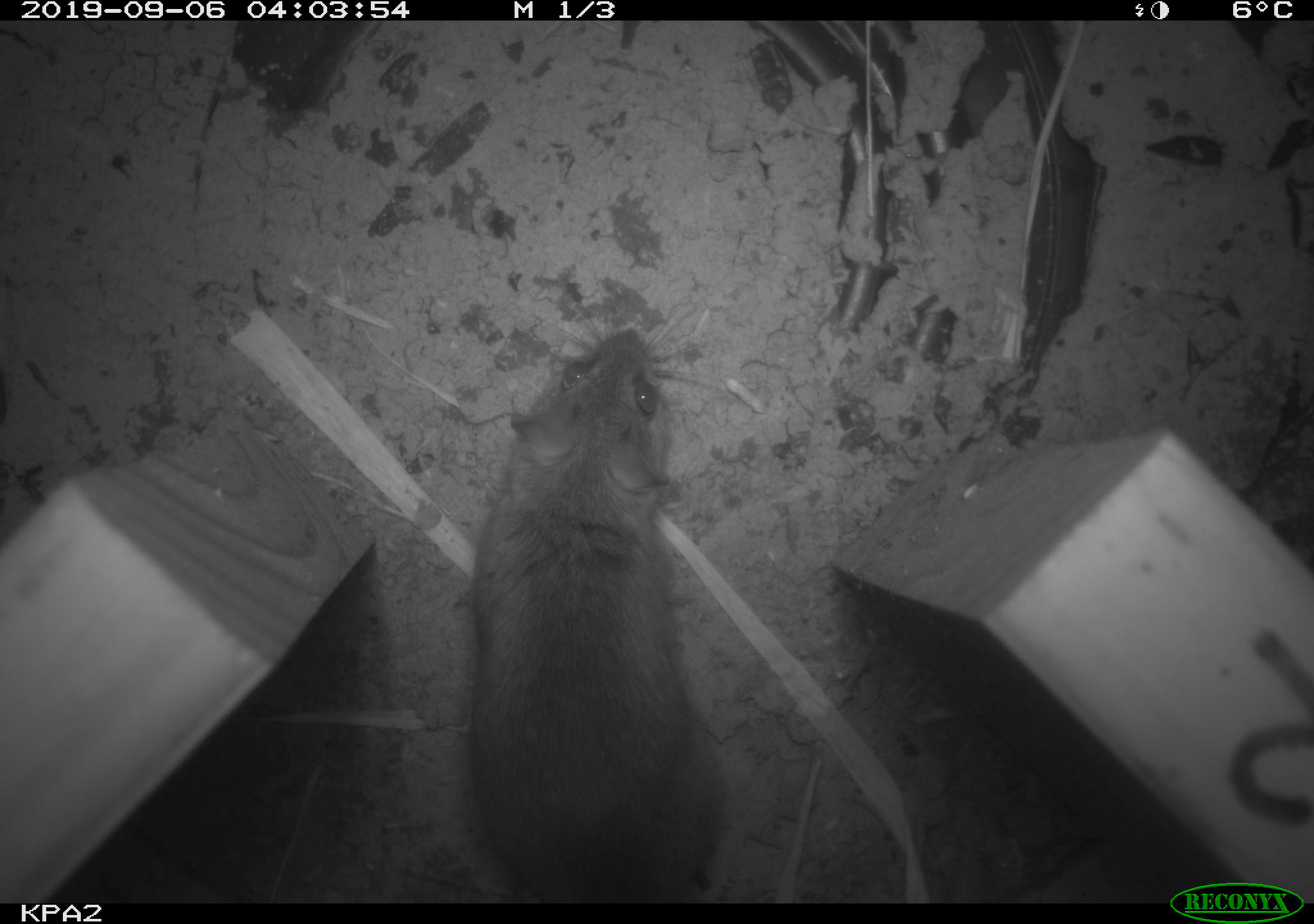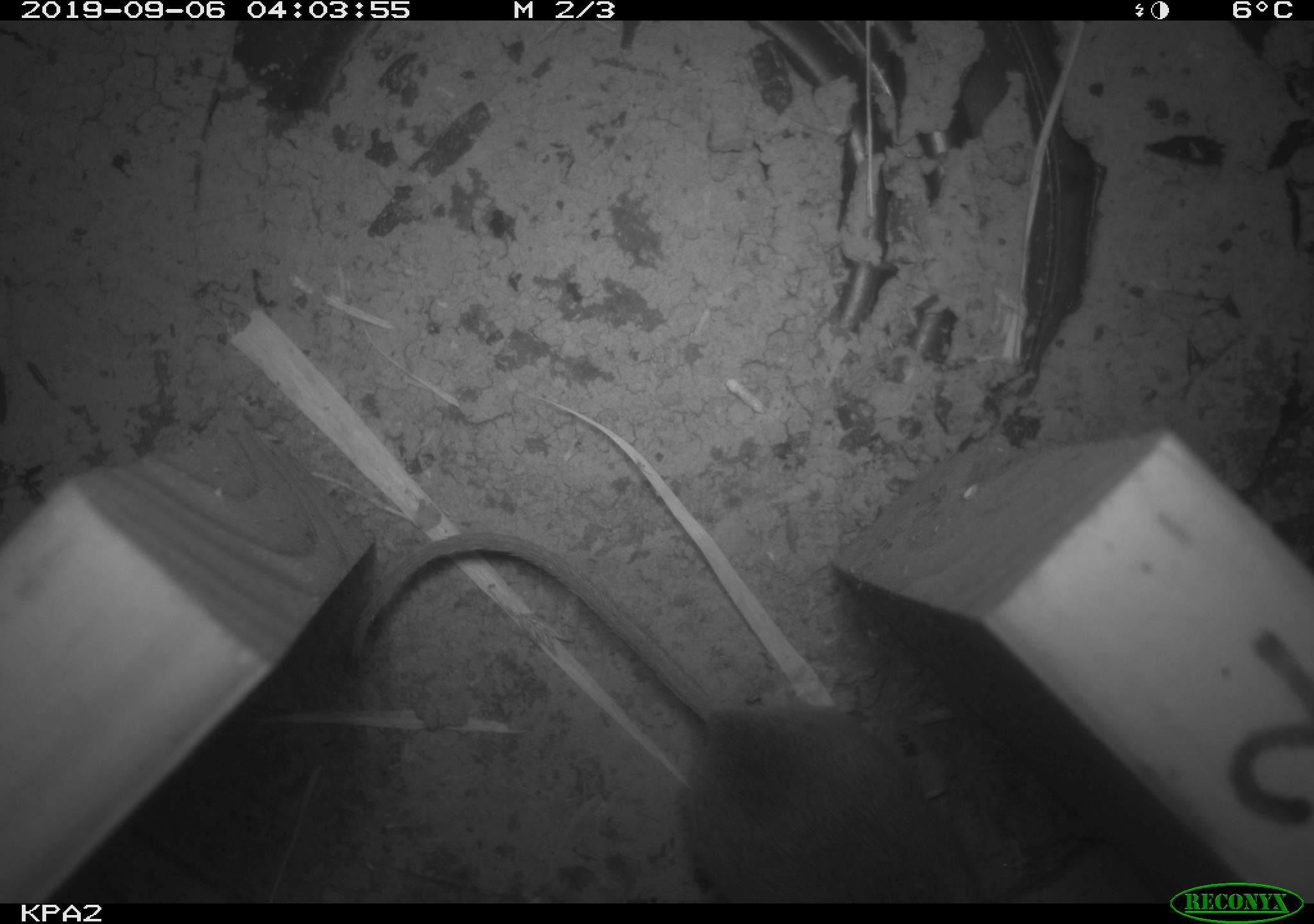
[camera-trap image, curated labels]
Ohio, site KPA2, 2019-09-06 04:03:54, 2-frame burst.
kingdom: Animalia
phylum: Chordata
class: Mammalia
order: Rodentia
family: Cricetidae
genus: Peromyscus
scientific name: Peromyscus leucopus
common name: white-footed mouse